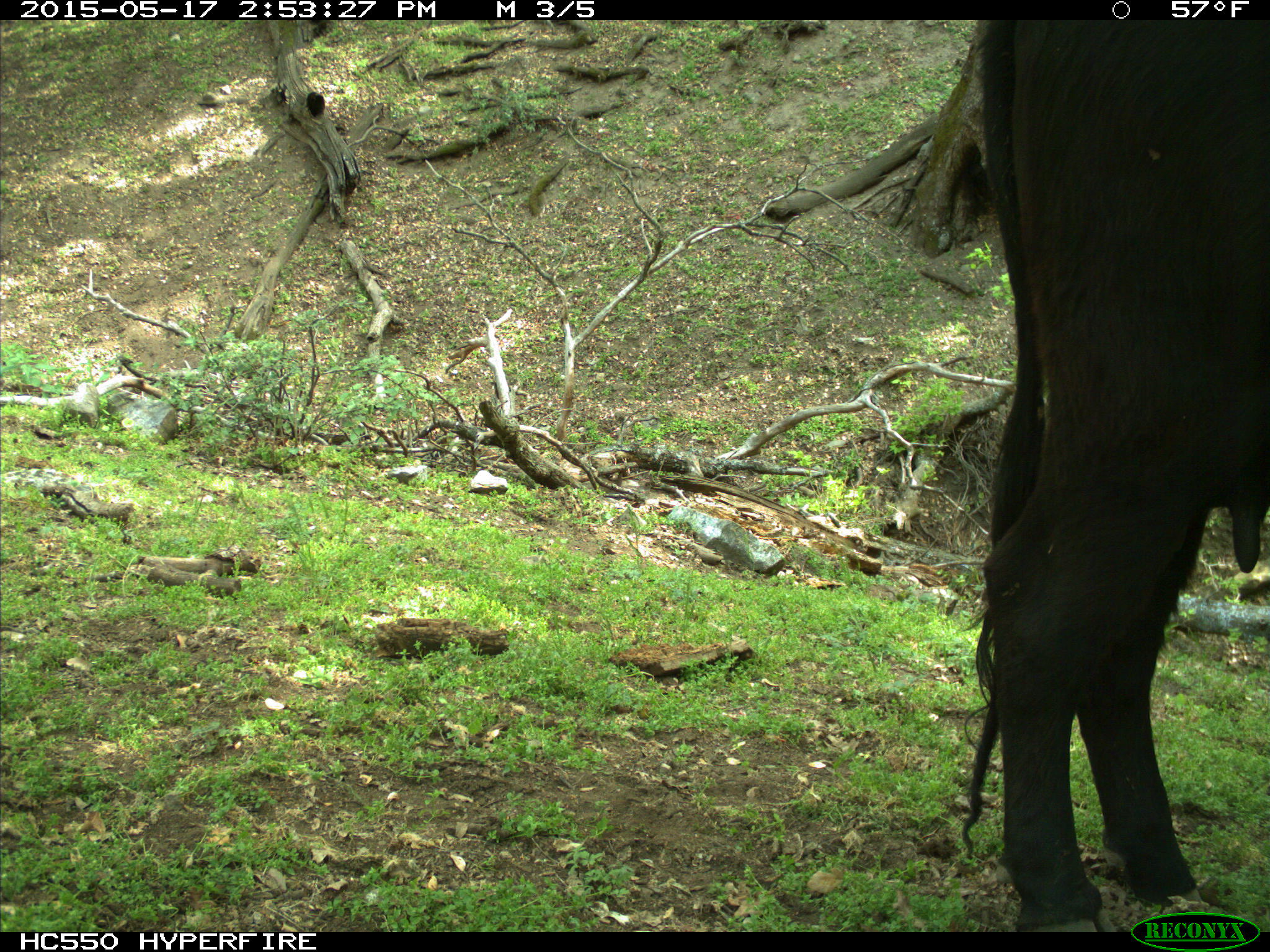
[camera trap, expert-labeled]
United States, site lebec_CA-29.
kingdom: Animalia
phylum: Chordata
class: Mammalia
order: Artiodactyla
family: Bovidae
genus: Bos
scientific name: Bos taurus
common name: domestic cow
Bos taurus (domestic cow).